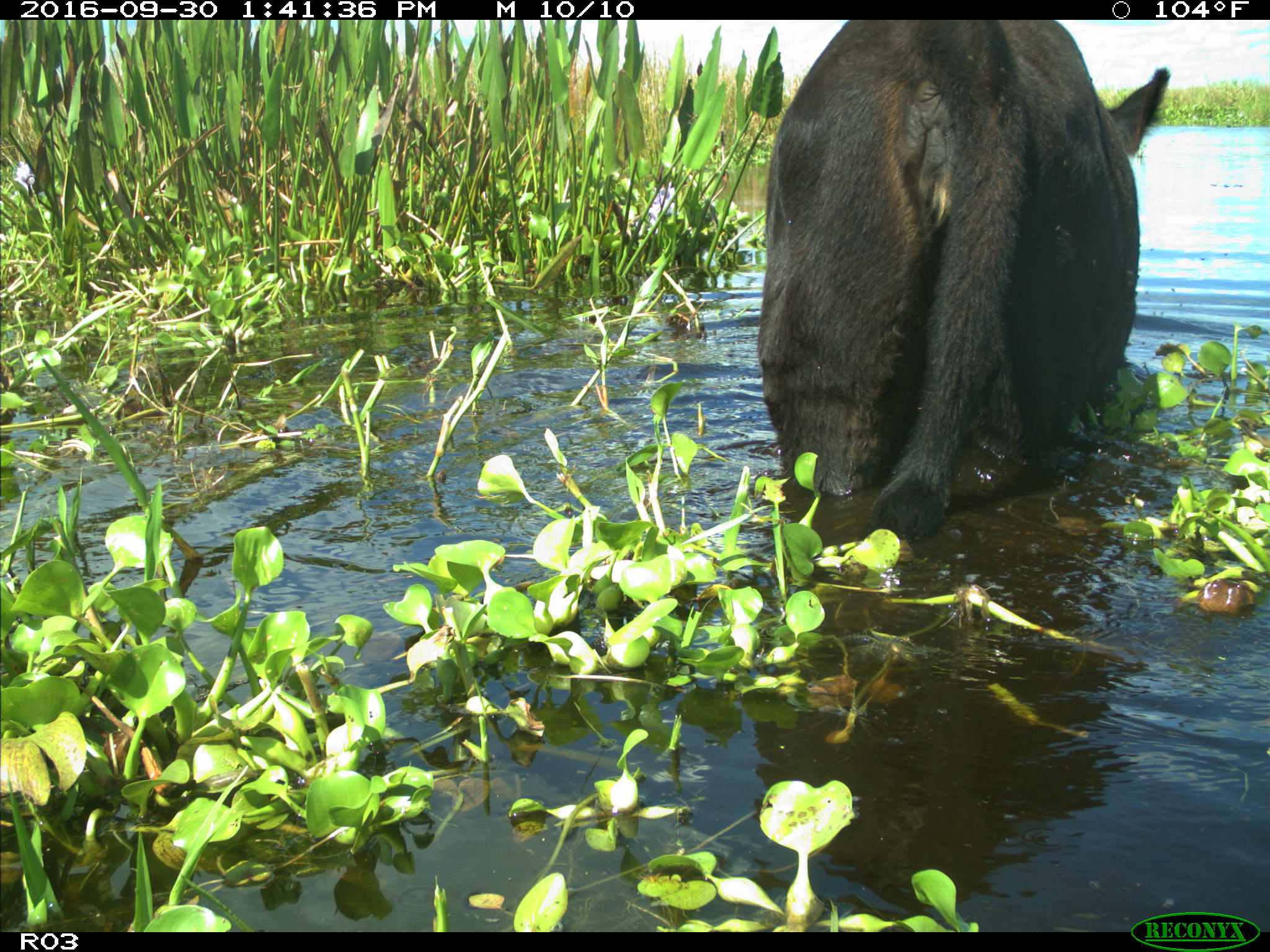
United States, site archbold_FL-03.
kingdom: Animalia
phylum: Chordata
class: Mammalia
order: Artiodactyla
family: Bovidae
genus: Bos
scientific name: Bos taurus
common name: domestic cow